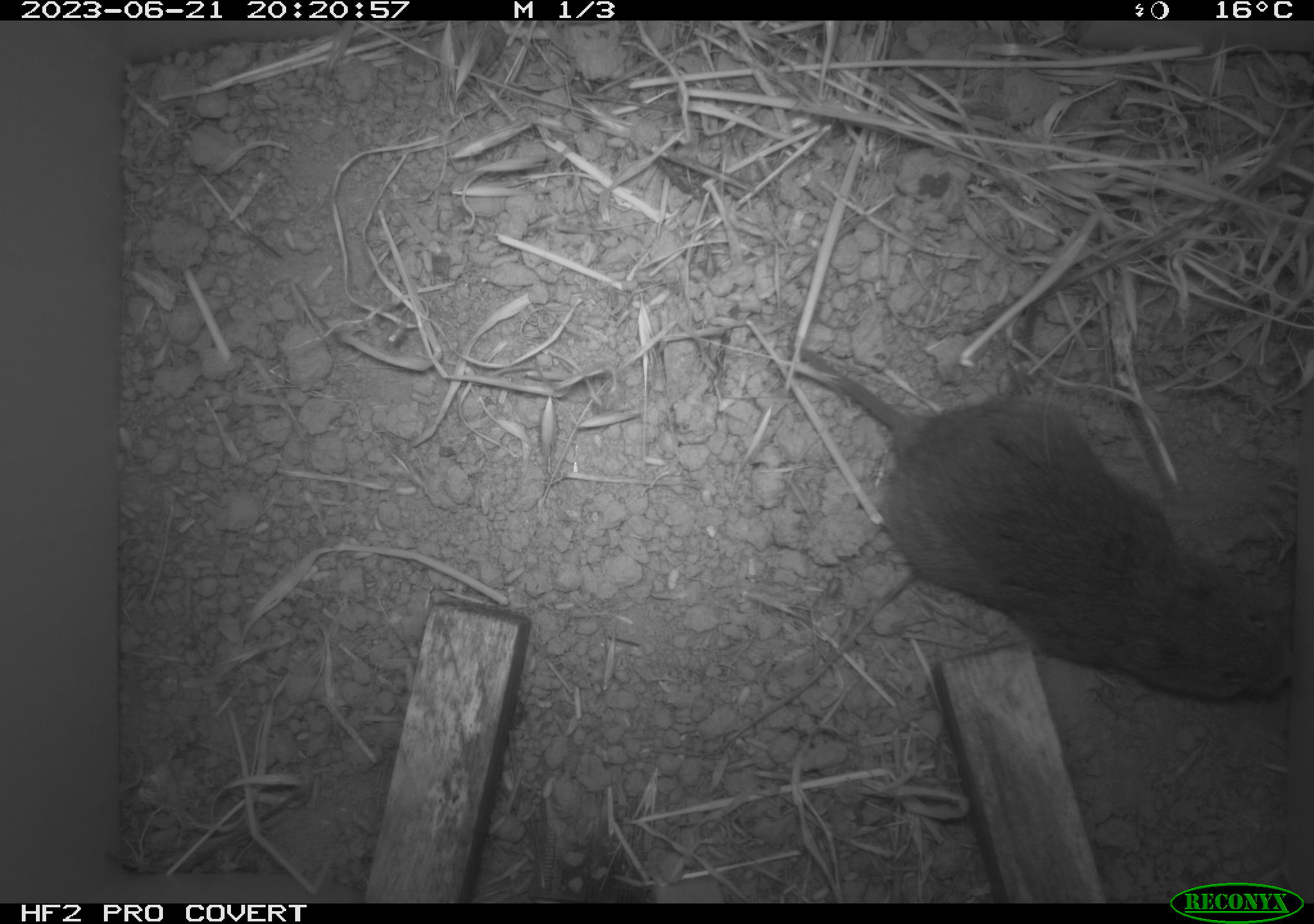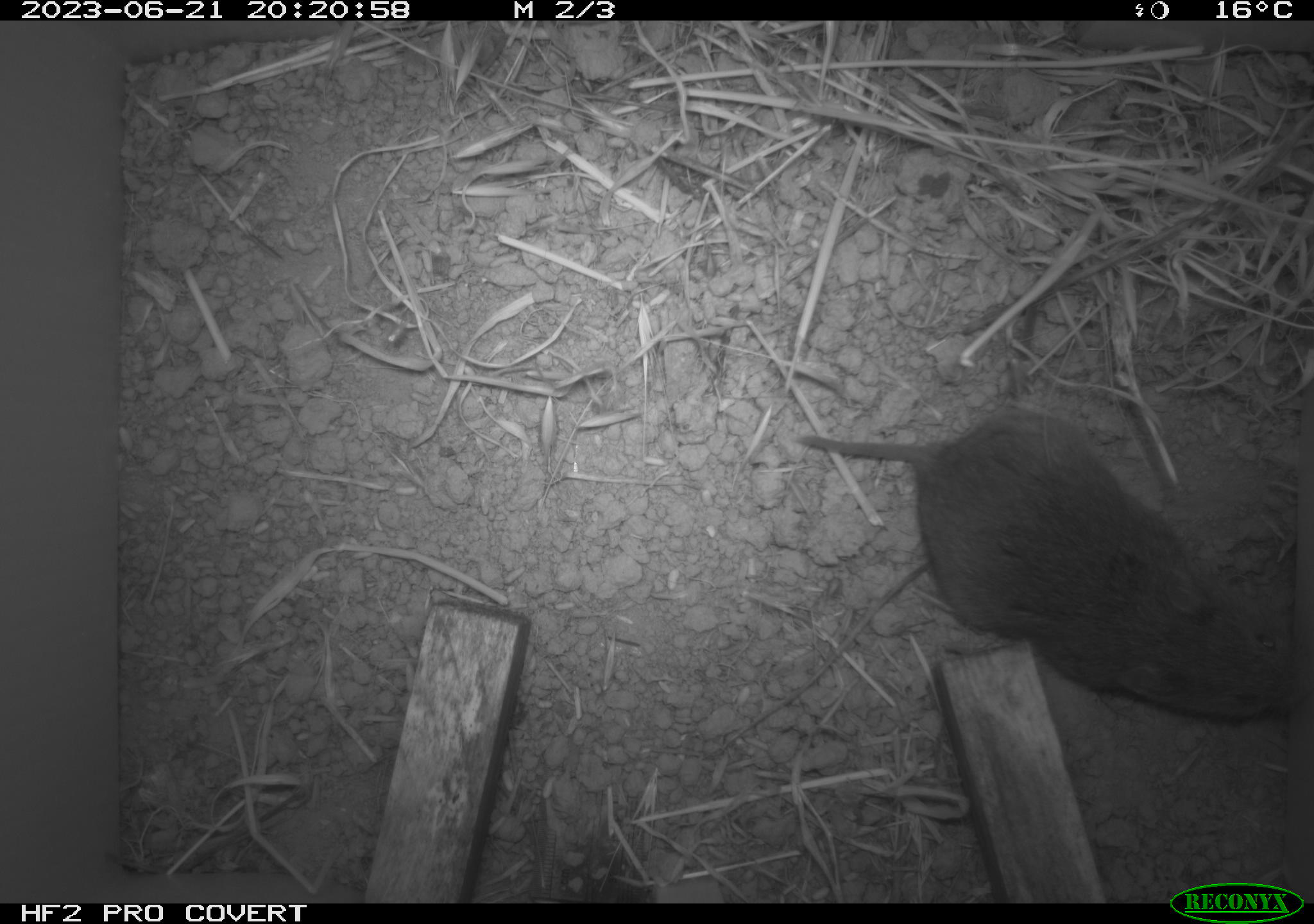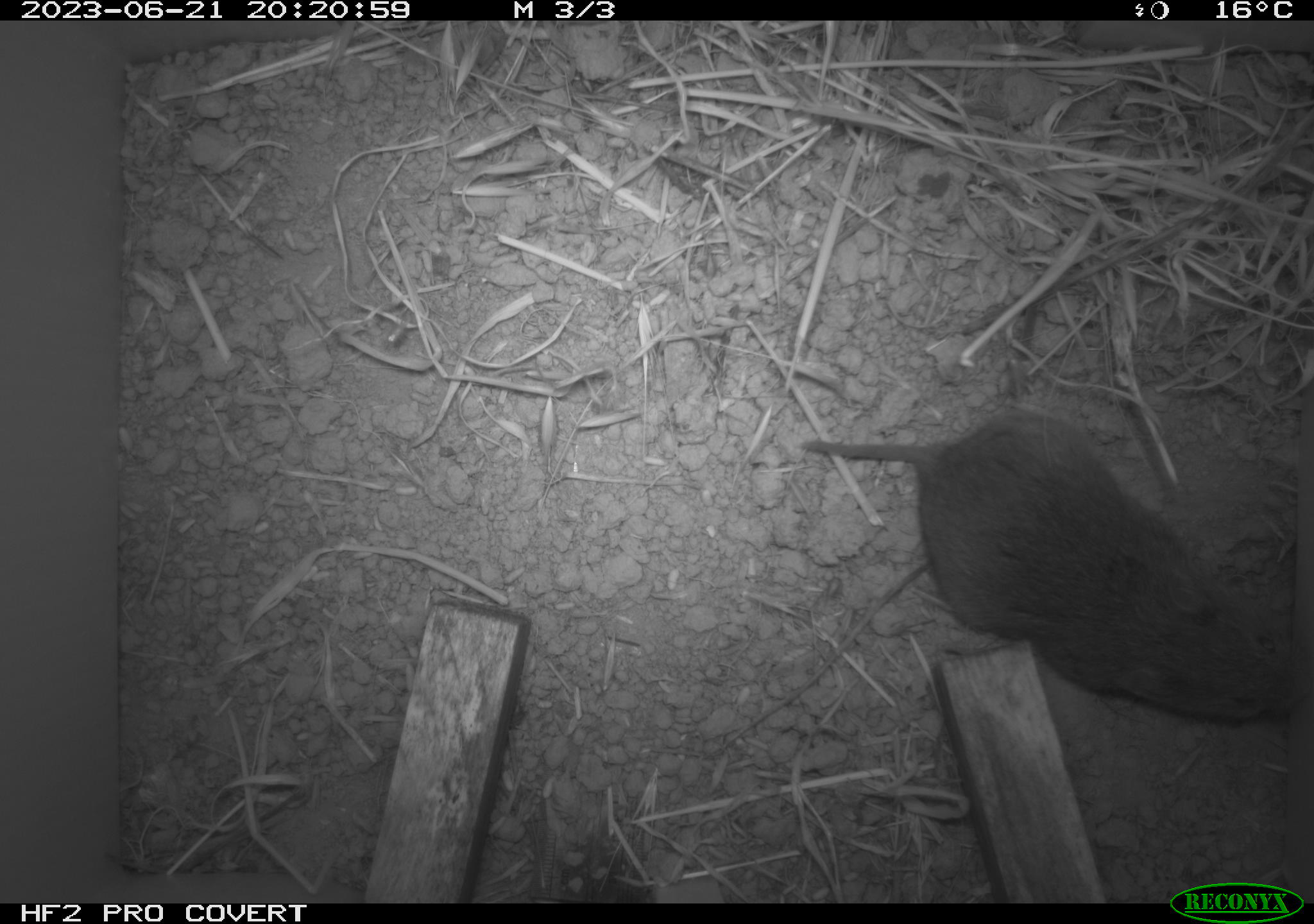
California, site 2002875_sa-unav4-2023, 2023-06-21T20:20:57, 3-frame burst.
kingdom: Animalia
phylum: Chordata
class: Mammalia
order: Rodentia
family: Cricetidae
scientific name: Arvicolinae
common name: voles, lemmings, and muskrats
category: arvicolinae subfamily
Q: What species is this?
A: Arvicolinae subfamily (voles, lemmings, and muskrats) (Arvicolinae).